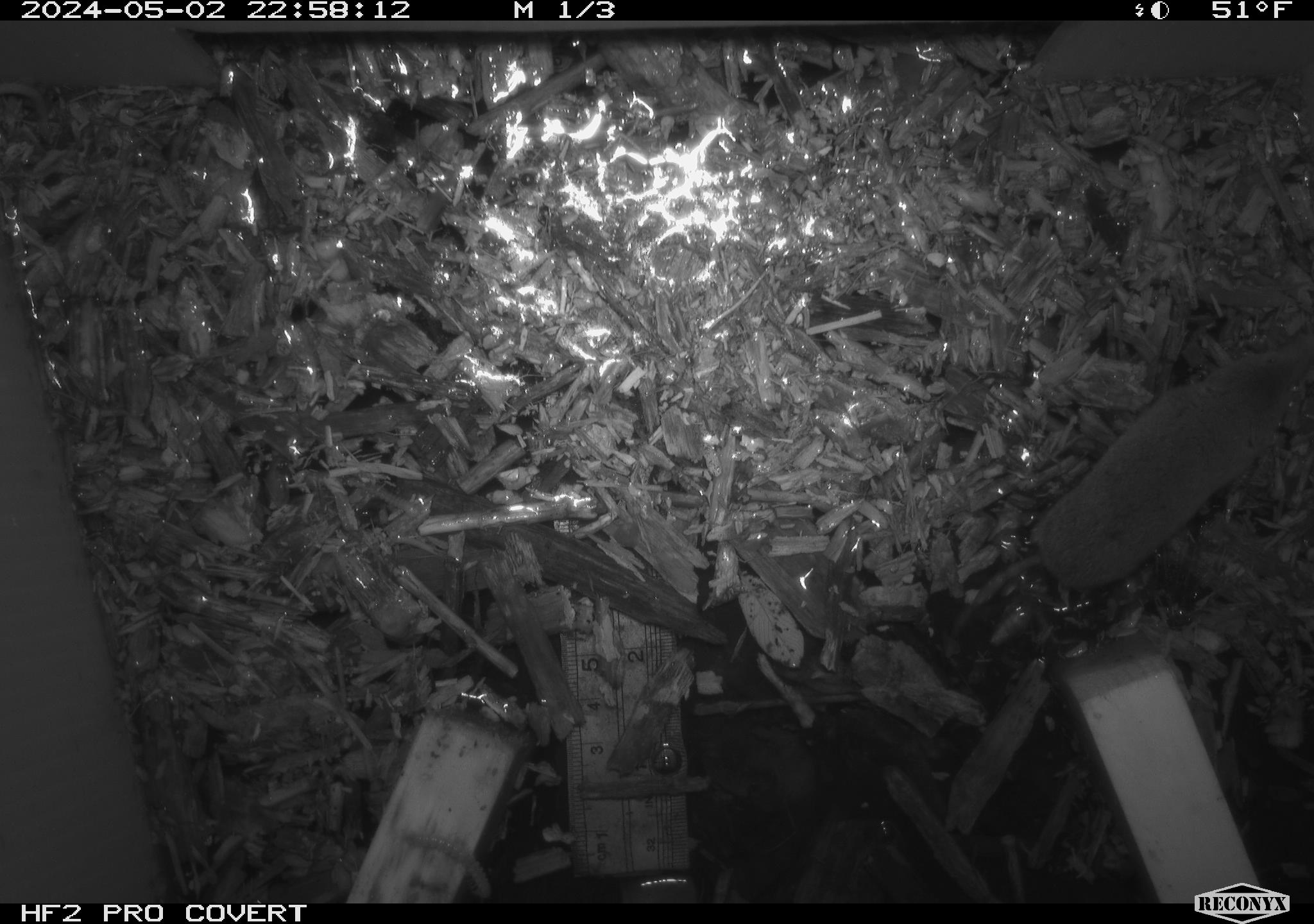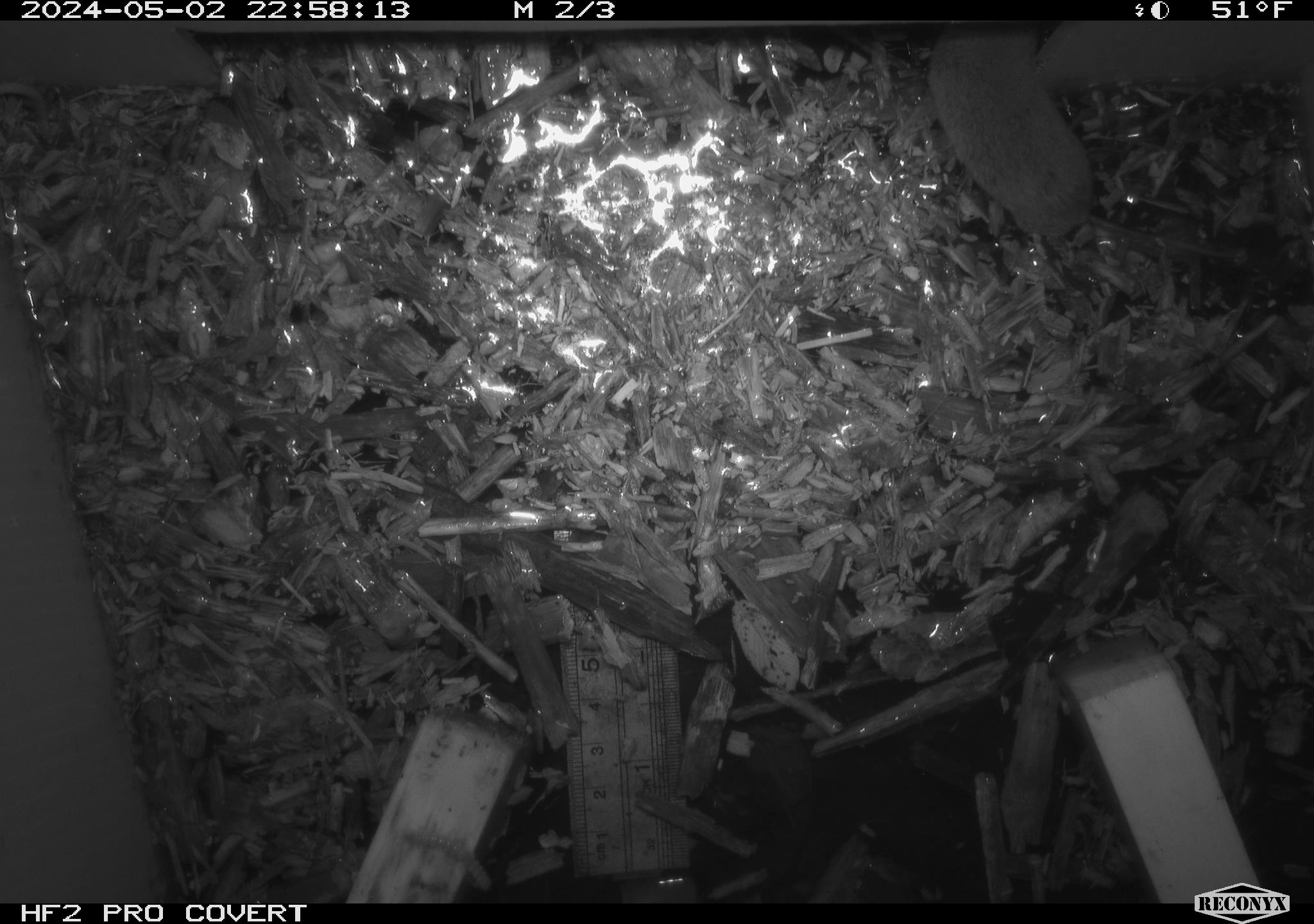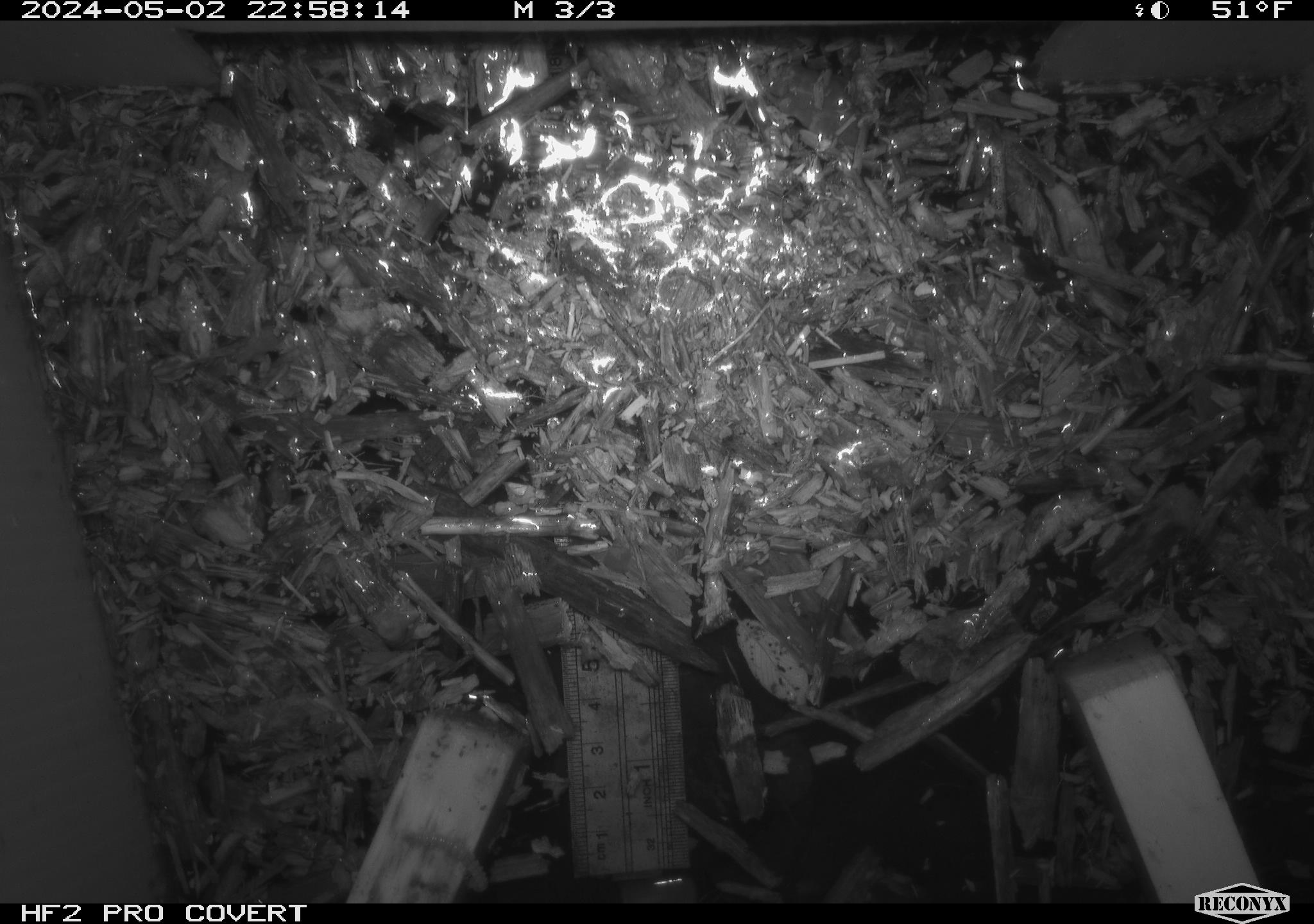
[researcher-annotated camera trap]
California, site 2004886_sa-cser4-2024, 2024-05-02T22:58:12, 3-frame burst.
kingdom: Animalia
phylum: Chordata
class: Mammalia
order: Eulipotyphla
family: Soricidae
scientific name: Soricidae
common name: shrews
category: soricidae family